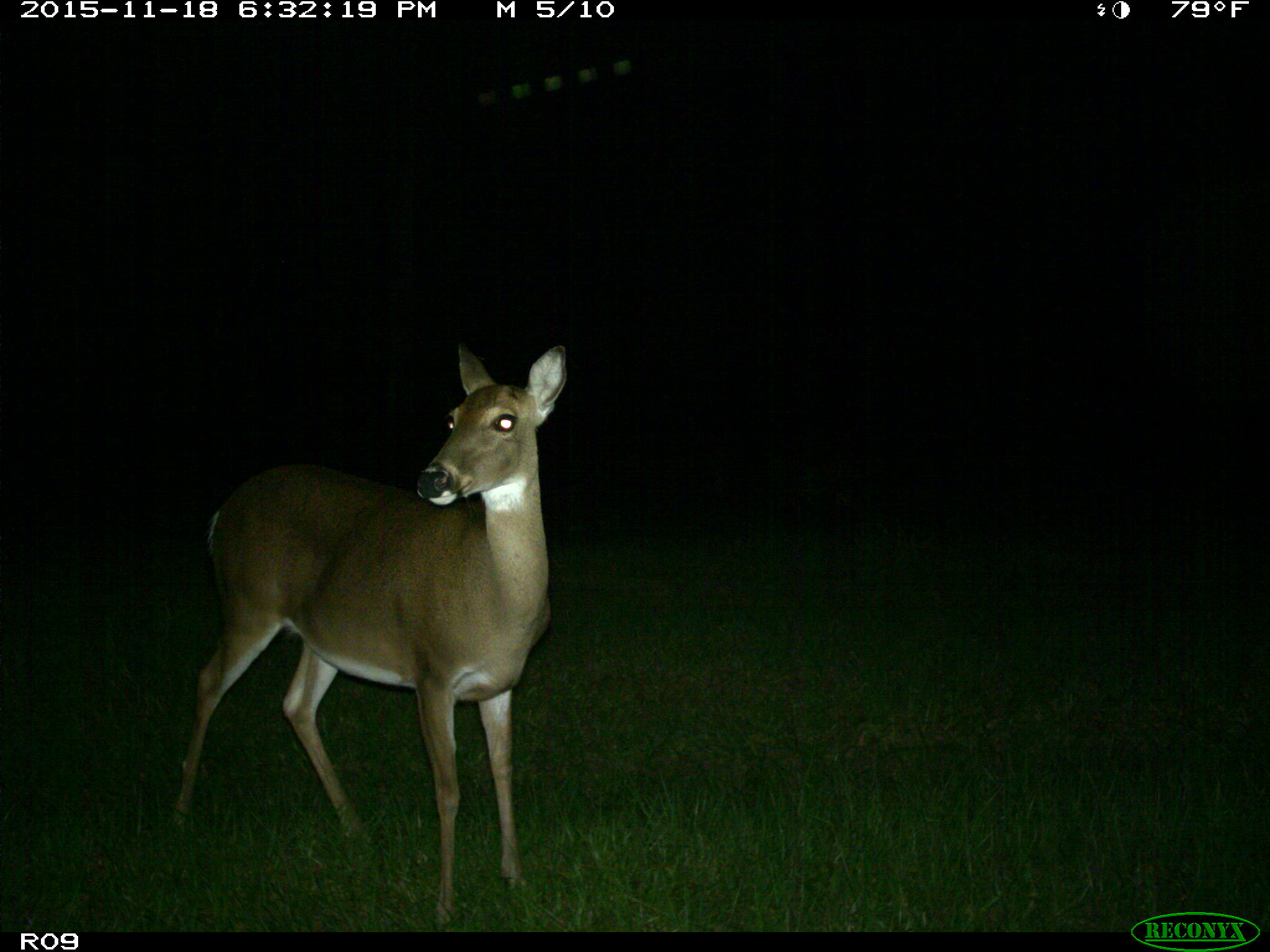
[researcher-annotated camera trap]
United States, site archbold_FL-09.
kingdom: Animalia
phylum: Chordata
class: Mammalia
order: Artiodactyla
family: Cervidae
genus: Odocoileus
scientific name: Odocoileus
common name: deer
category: unidentified deer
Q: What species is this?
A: Unidentified deer (deer) (Odocoileus).